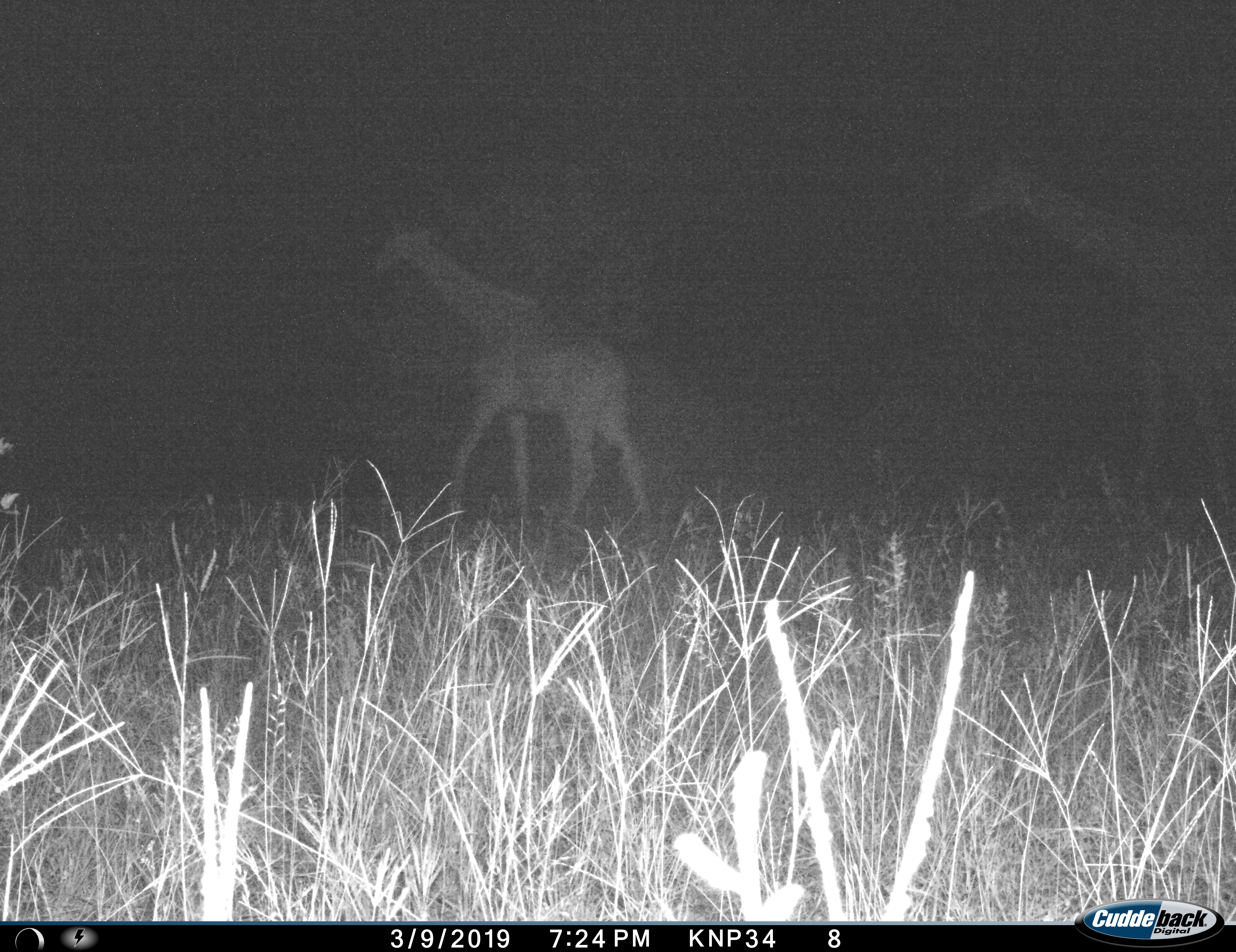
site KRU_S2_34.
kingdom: Animalia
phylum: Chordata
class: Mammalia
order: Artiodactyla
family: Giraffidae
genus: Giraffa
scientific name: Giraffa camelopardalis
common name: giraffe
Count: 2.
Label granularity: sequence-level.